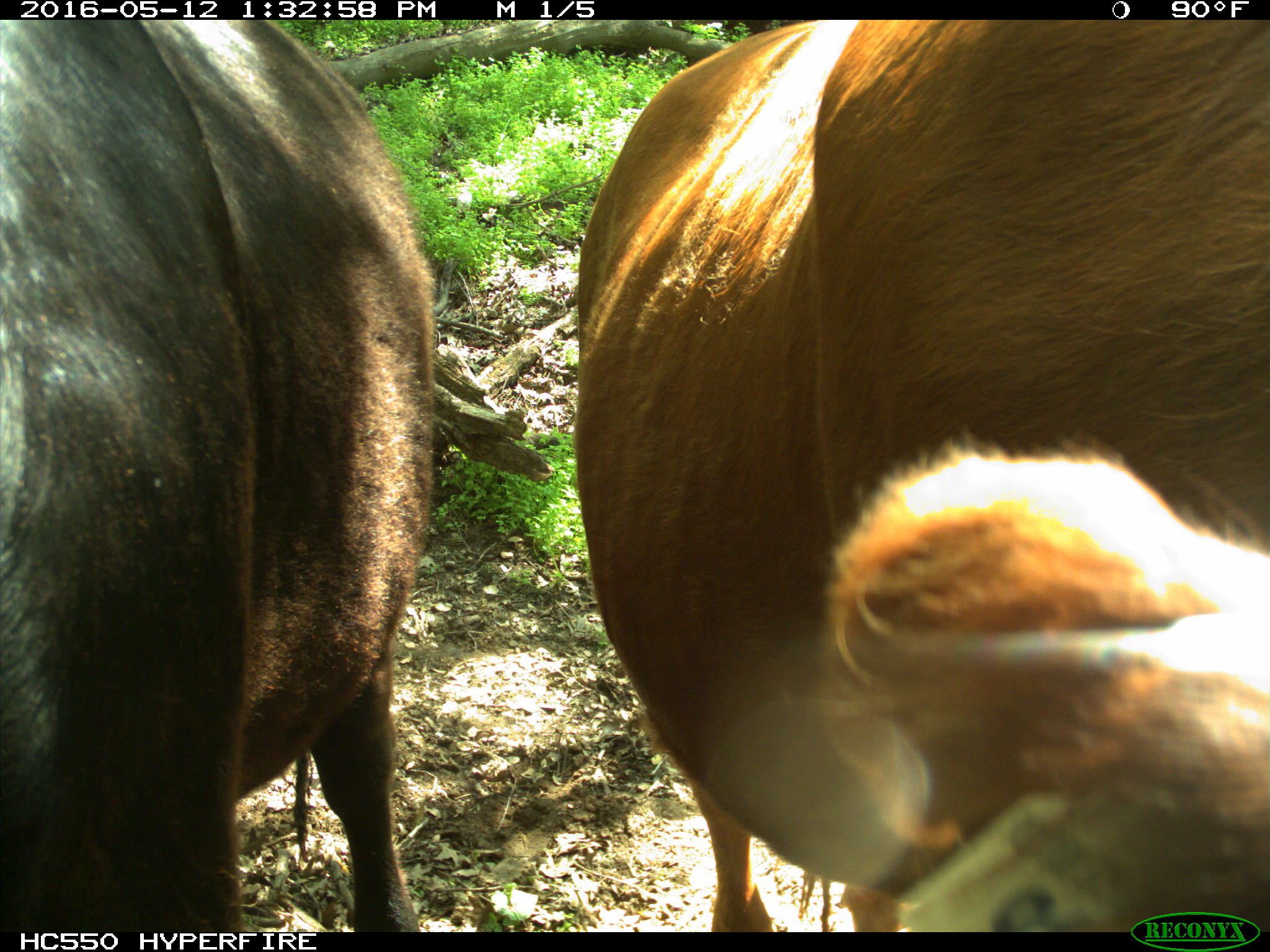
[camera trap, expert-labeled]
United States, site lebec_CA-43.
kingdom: Animalia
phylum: Chordata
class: Mammalia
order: Artiodactyla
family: Bovidae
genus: Bos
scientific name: Bos taurus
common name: domestic cow